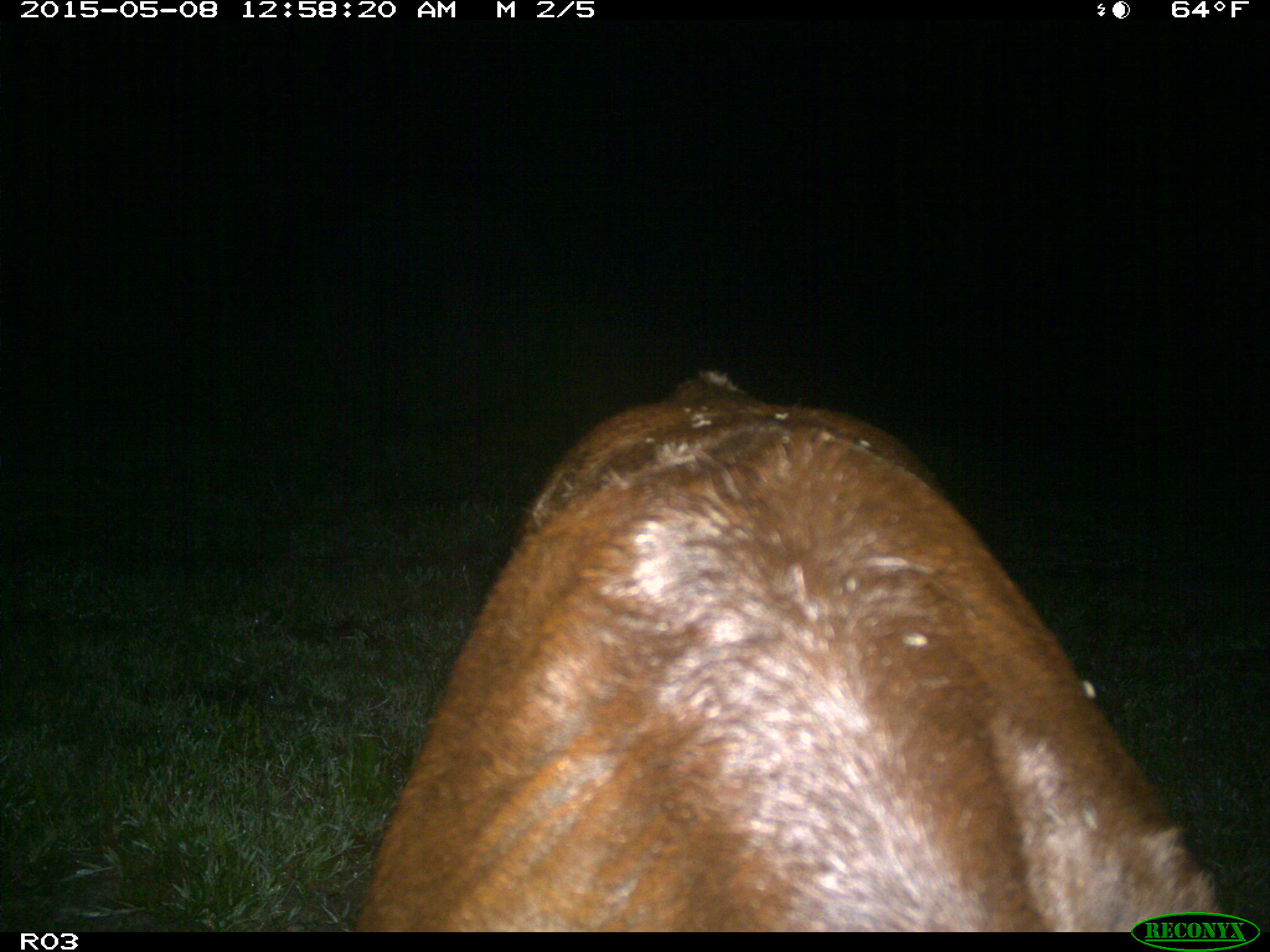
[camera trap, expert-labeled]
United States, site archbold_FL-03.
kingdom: Animalia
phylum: Chordata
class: Mammalia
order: Artiodactyla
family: Bovidae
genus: Bos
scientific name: Bos taurus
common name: domestic cow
Bos taurus (domestic cow).